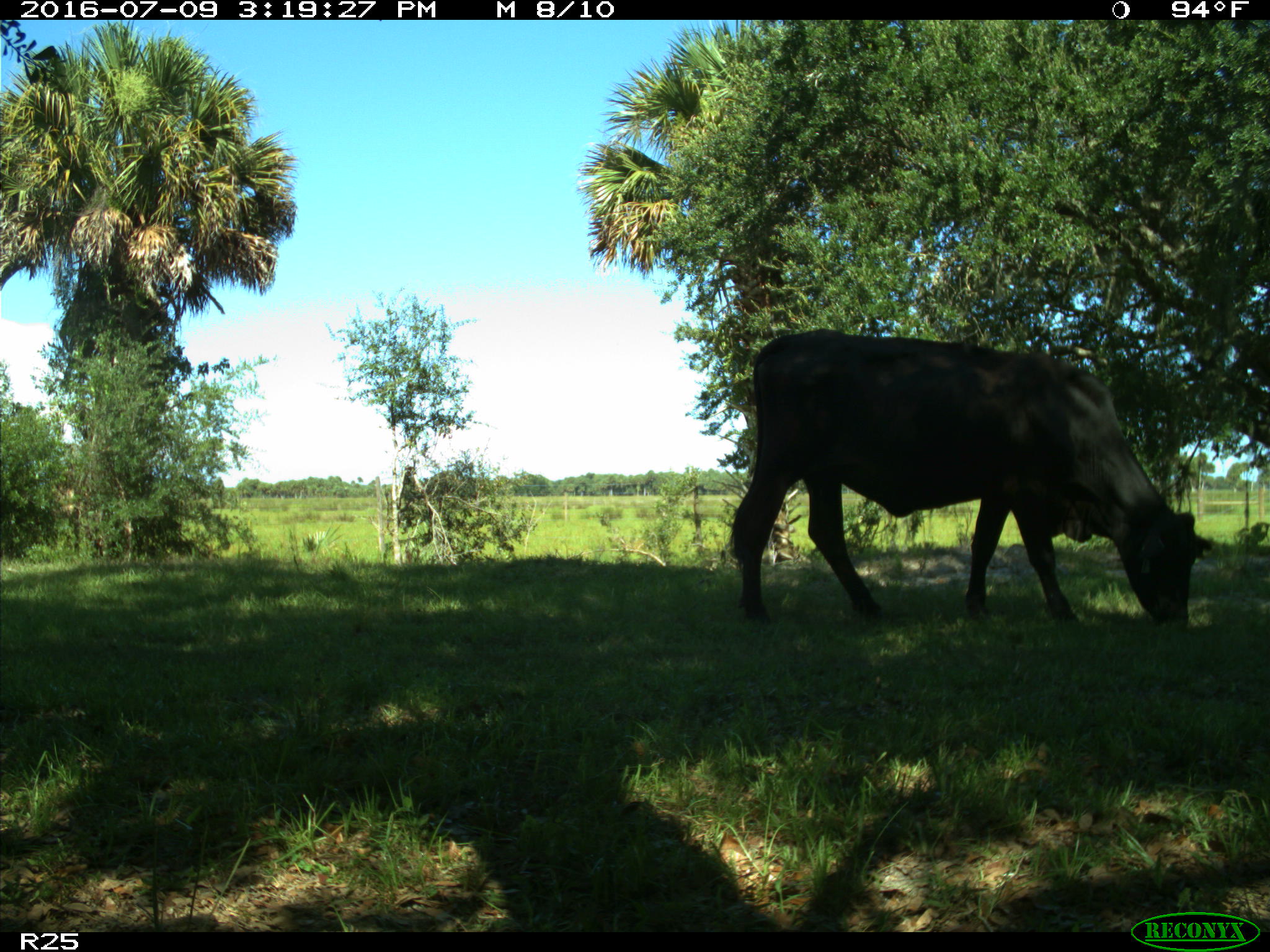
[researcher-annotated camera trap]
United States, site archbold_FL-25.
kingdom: Animalia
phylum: Chordata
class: Mammalia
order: Artiodactyla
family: Bovidae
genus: Bos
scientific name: Bos taurus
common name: domestic cow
Bos taurus (domestic cow).